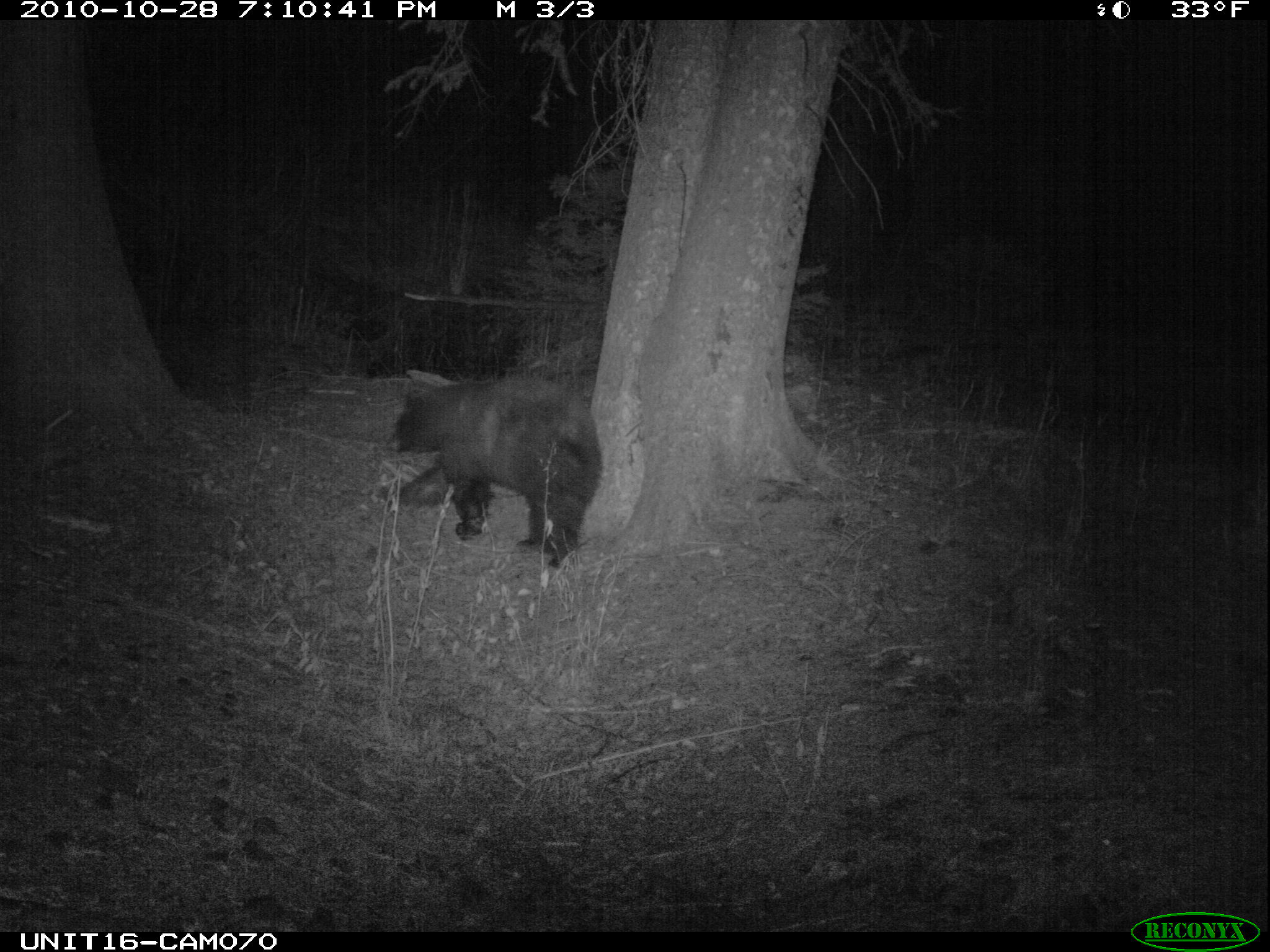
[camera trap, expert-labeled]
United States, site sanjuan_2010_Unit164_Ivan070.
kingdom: Animalia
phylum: Chordata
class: Mammalia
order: Carnivora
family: Ursidae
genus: Ursus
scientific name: Ursus americanus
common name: american black bear